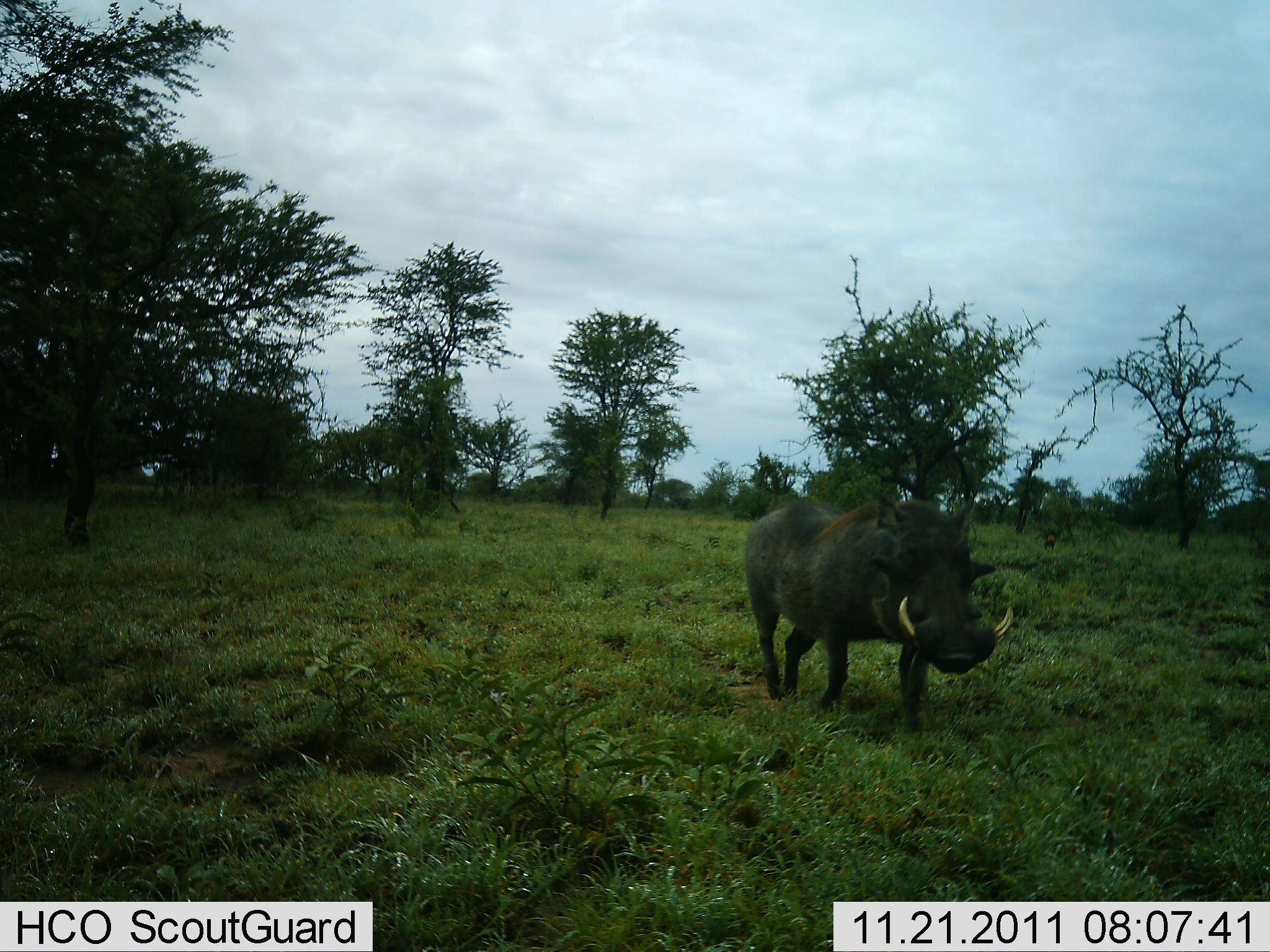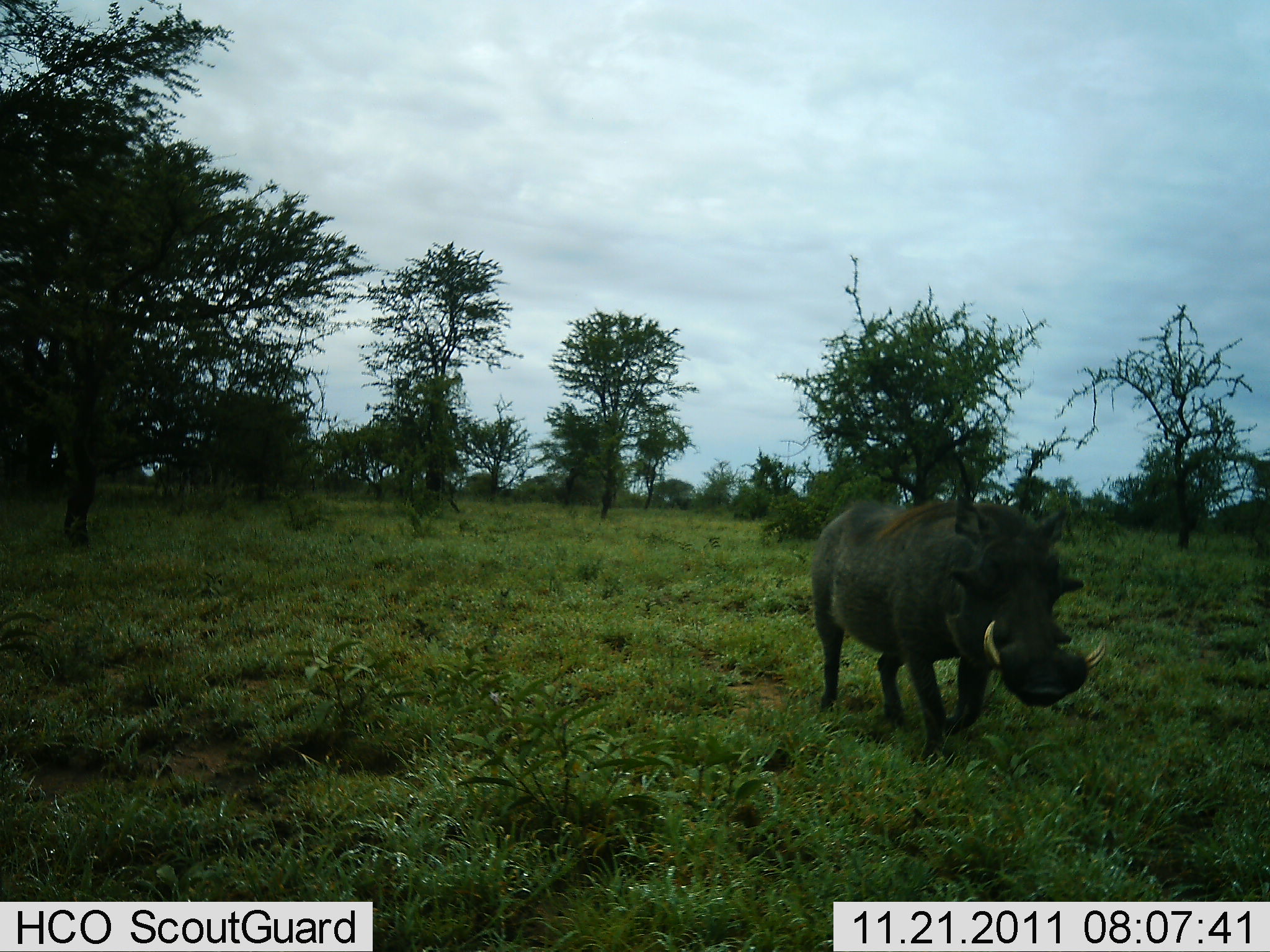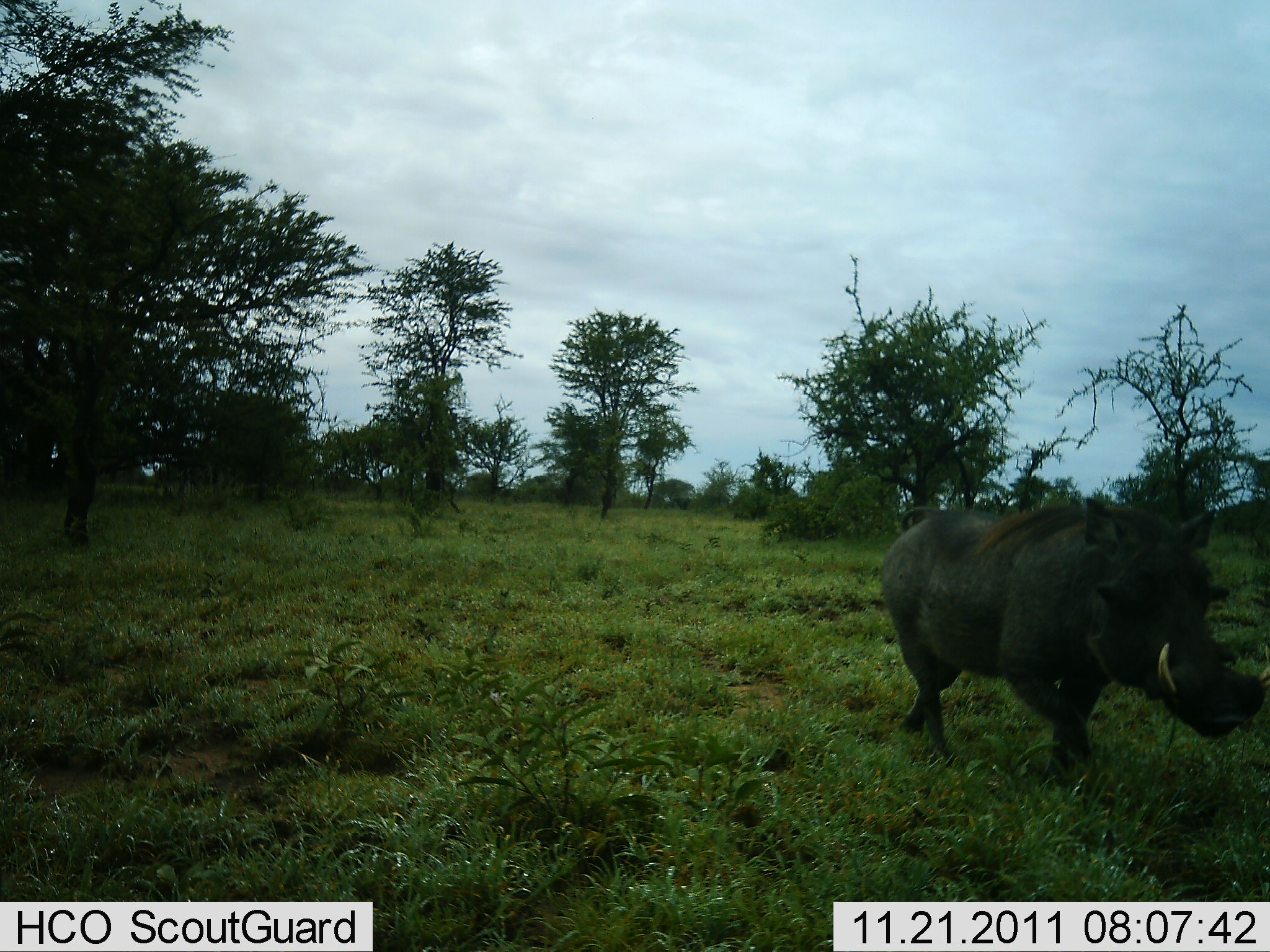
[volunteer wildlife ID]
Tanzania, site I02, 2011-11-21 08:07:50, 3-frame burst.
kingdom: Animalia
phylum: Chordata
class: Mammalia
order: Artiodactyla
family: Suidae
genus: Phacochoerus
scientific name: Phacochoerus africanus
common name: warthog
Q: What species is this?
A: Warthog (Phacochoerus africanus).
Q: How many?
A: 1.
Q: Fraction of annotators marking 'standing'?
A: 0%.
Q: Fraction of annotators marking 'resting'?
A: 0%.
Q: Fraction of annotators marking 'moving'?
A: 100%.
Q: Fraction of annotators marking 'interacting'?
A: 0%.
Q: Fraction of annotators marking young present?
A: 0%.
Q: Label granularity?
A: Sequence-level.